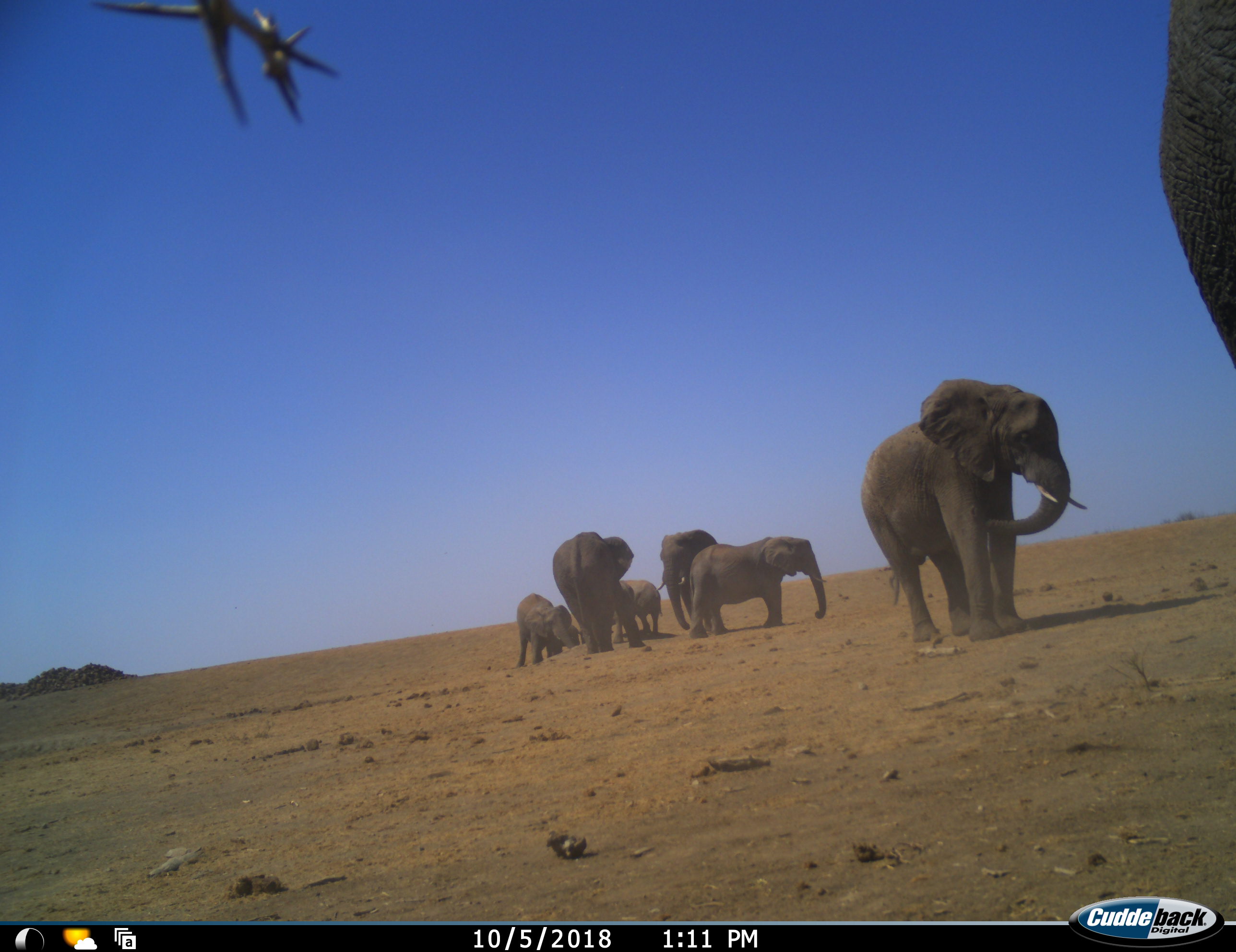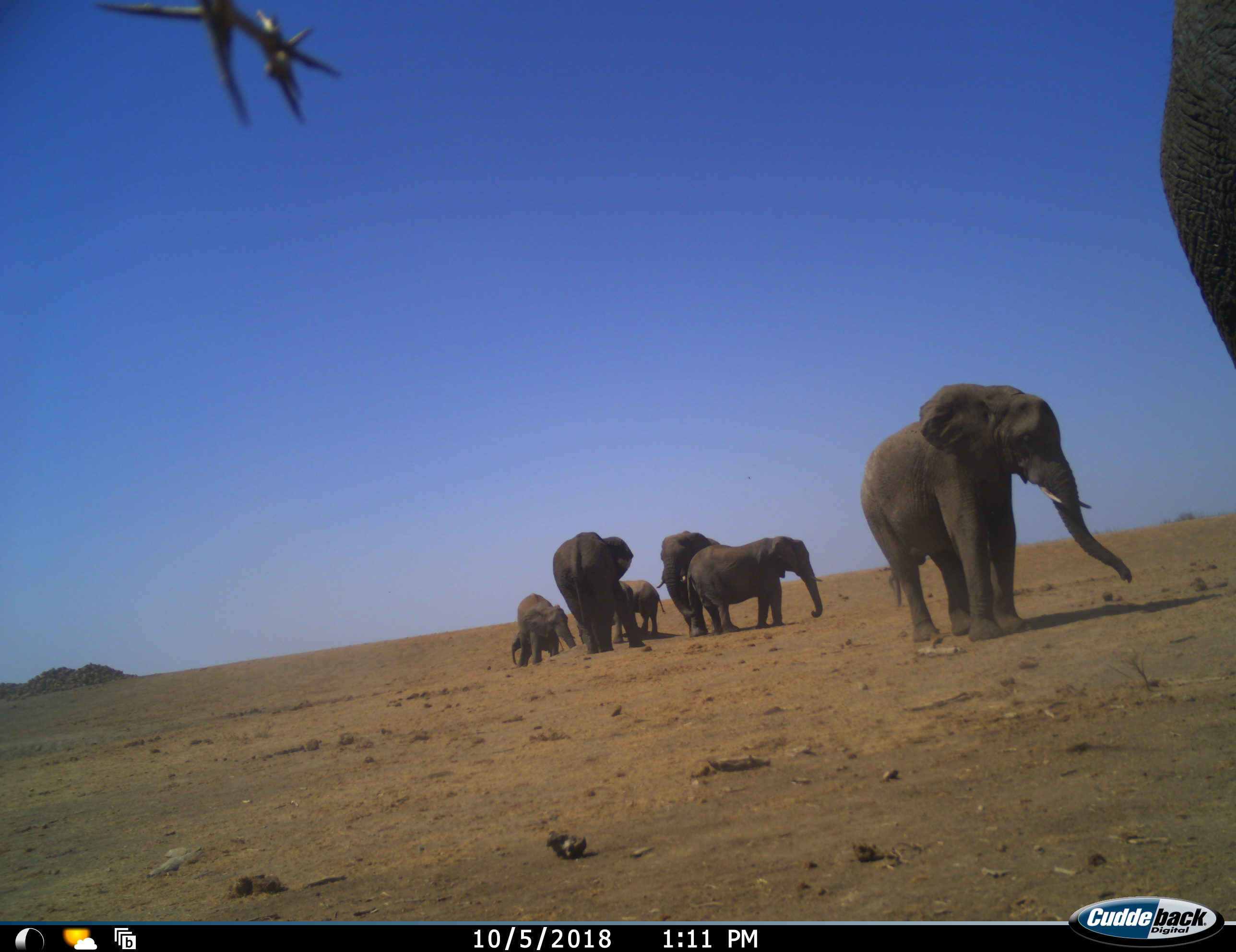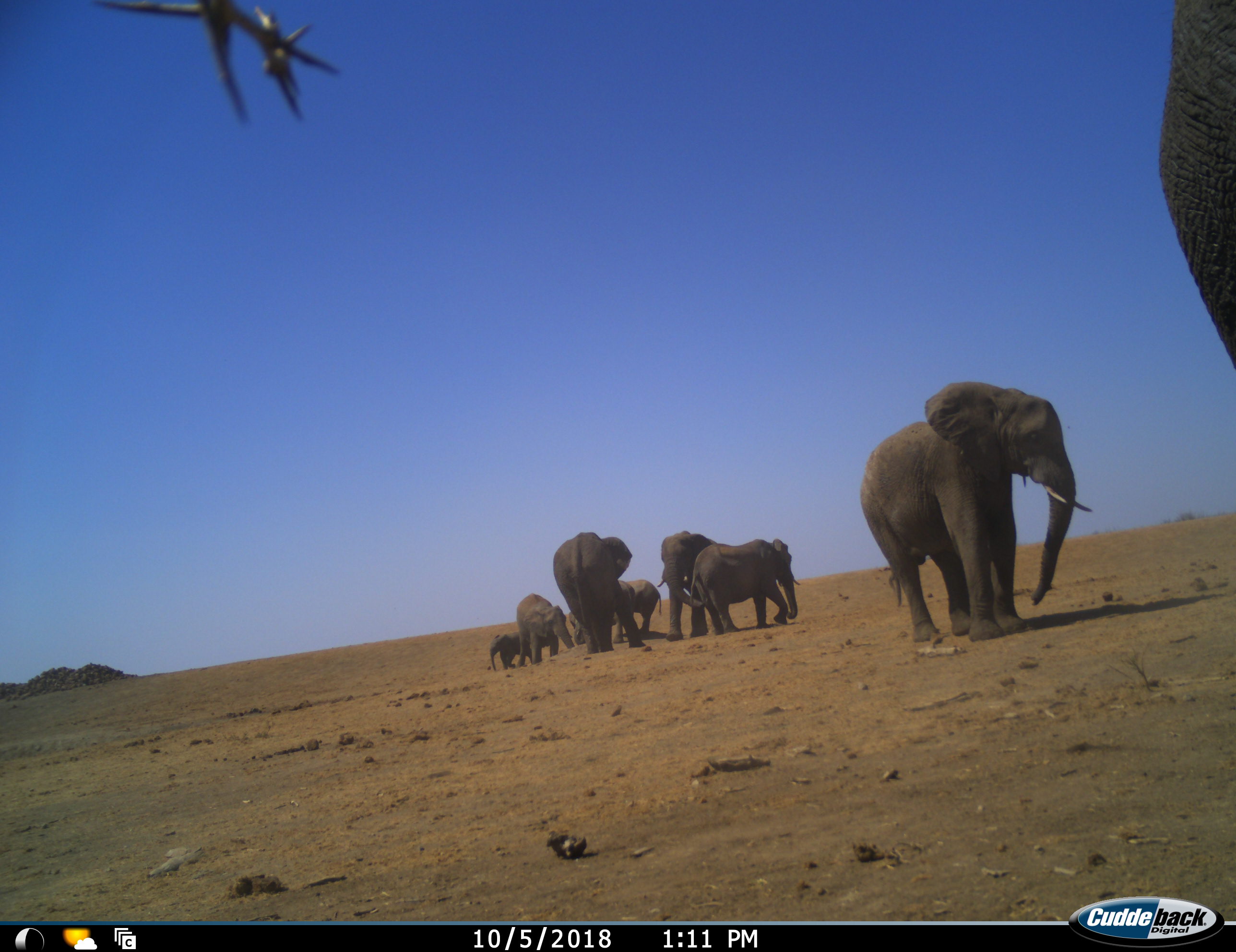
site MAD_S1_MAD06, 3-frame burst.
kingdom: Animalia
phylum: Chordata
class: Mammalia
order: Proboscidea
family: Elephantidae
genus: Loxodonta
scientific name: Loxodonta africana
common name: african bush elephant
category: elephant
Elephant (african bush elephant) (Loxodonta africana), count 8. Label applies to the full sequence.